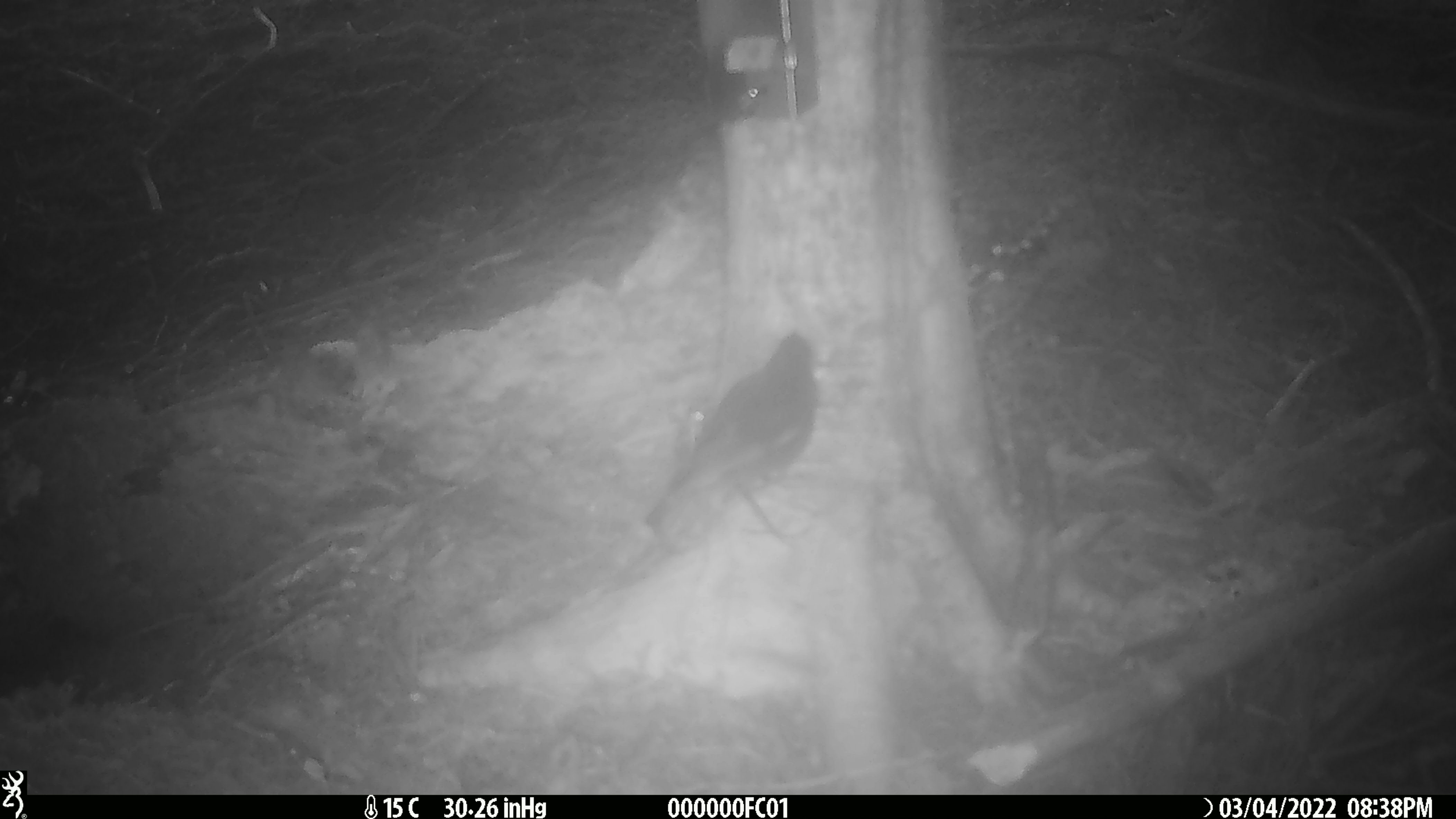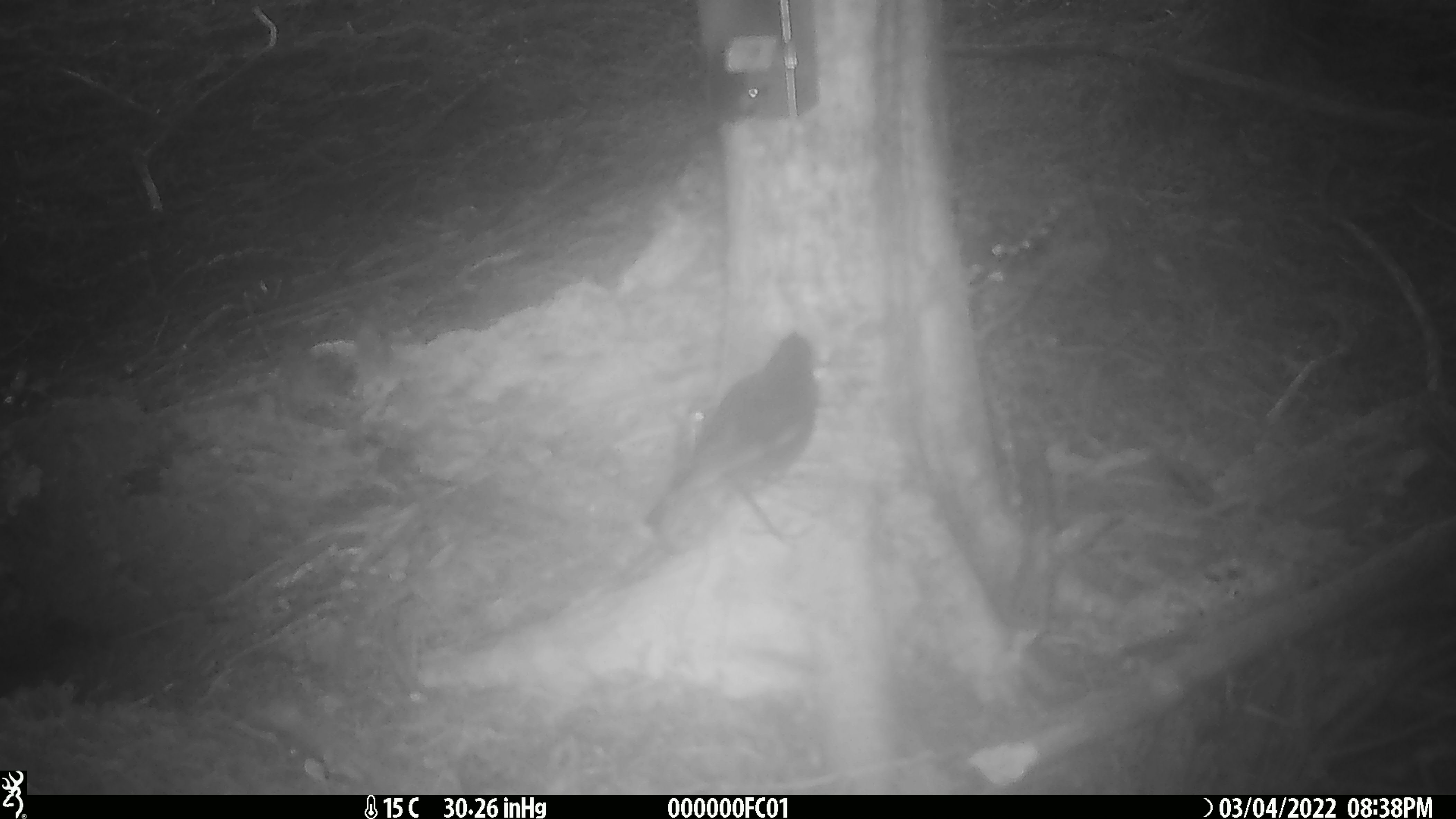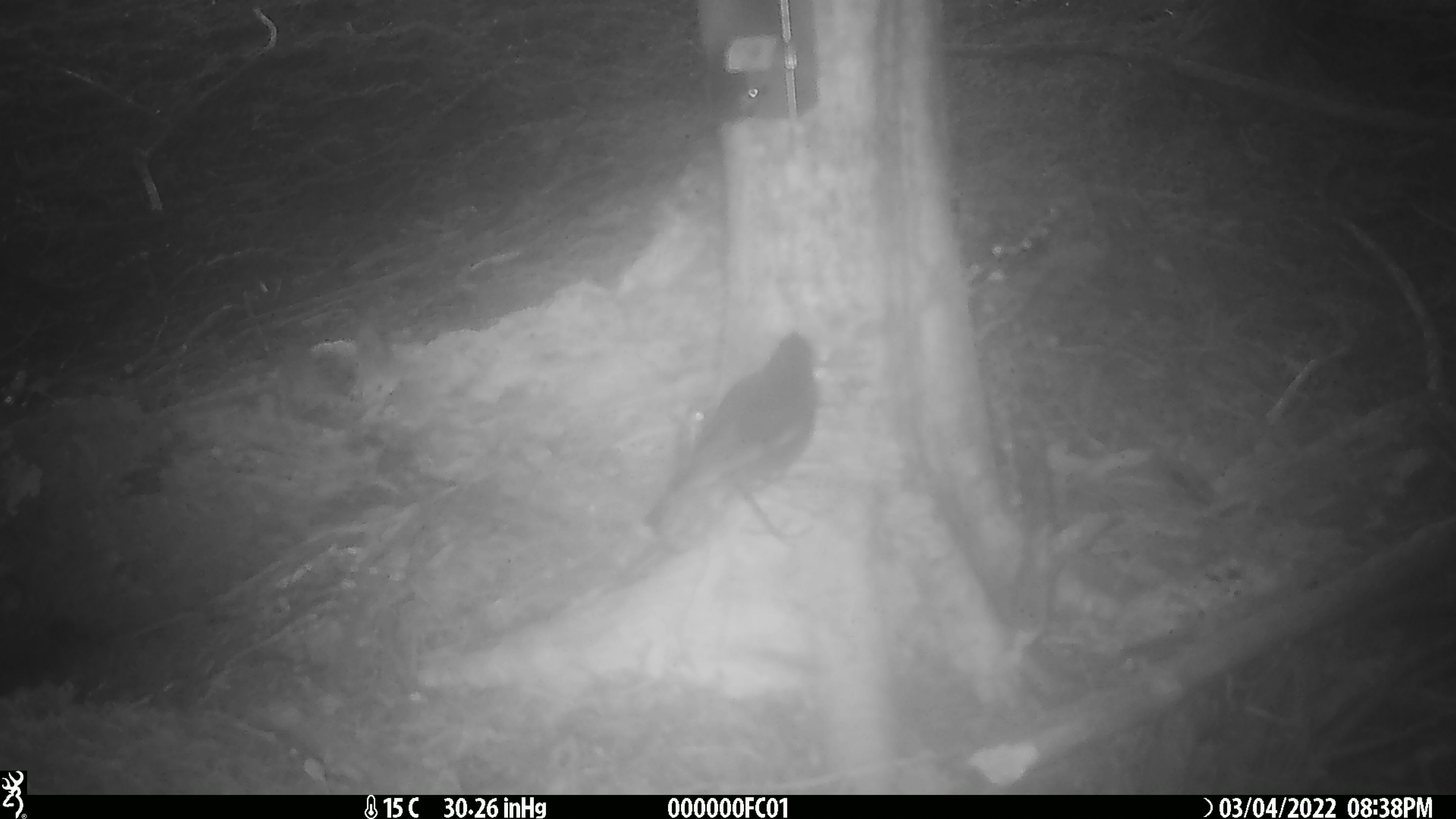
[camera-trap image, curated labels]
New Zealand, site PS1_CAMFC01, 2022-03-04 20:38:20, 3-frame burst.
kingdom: Animalia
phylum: Chordata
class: Aves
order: Passeriformes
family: Petroicidae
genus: Petroica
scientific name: Petroica australis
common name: new zealand robin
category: robin